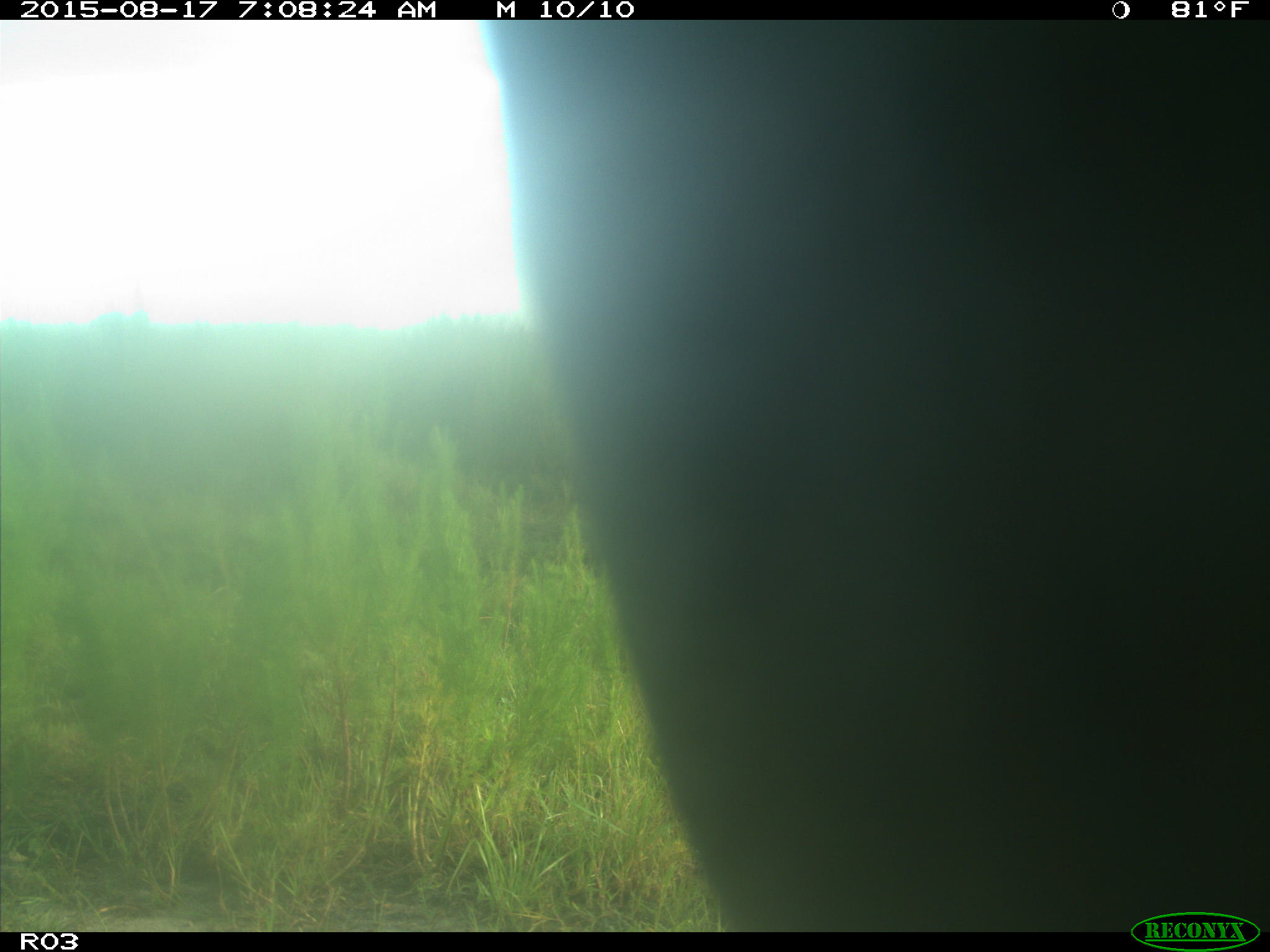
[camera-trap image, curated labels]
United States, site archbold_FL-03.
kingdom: Animalia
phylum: Chordata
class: Mammalia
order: Artiodactyla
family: Bovidae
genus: Bos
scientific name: Bos taurus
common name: domestic cow